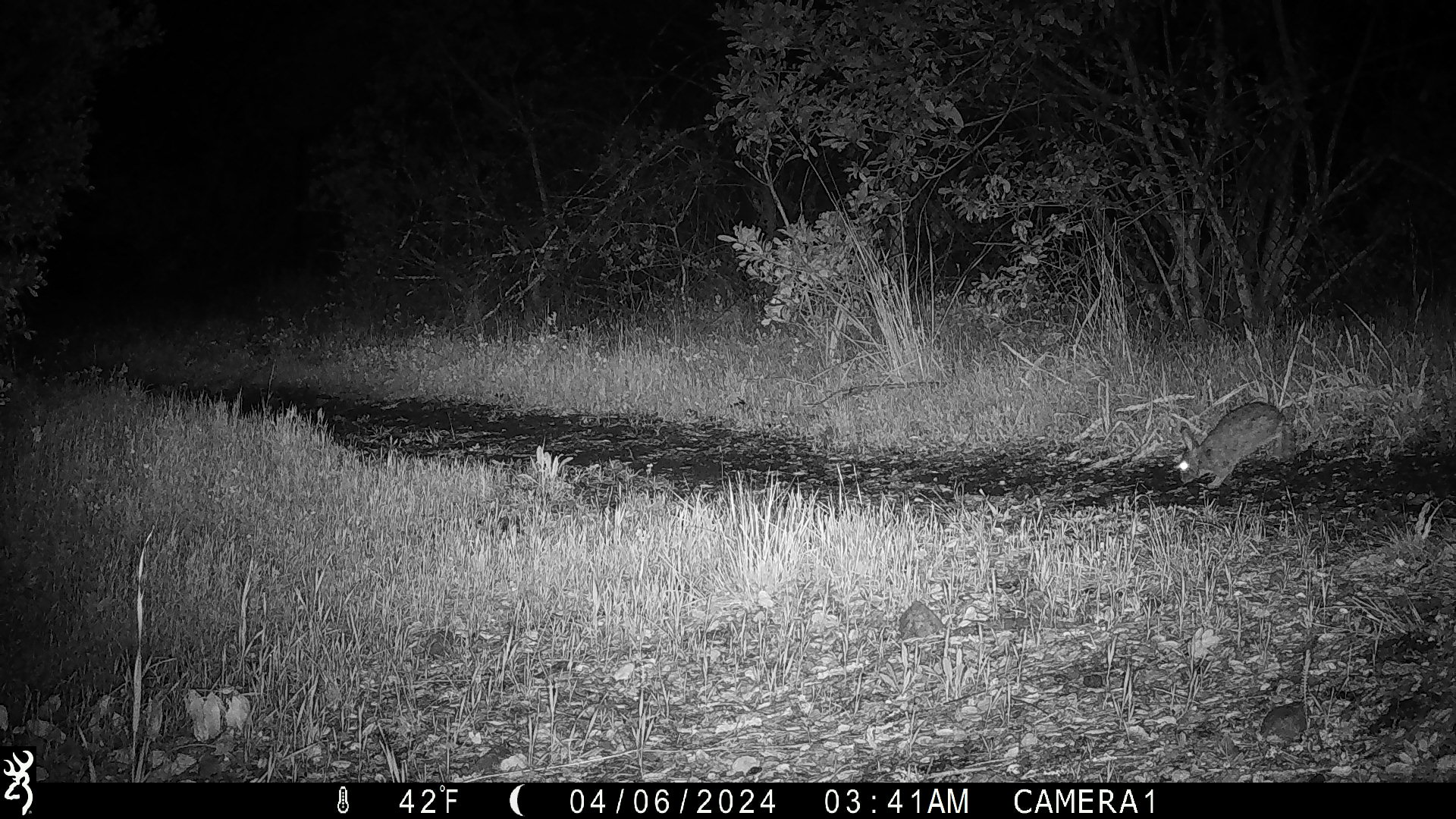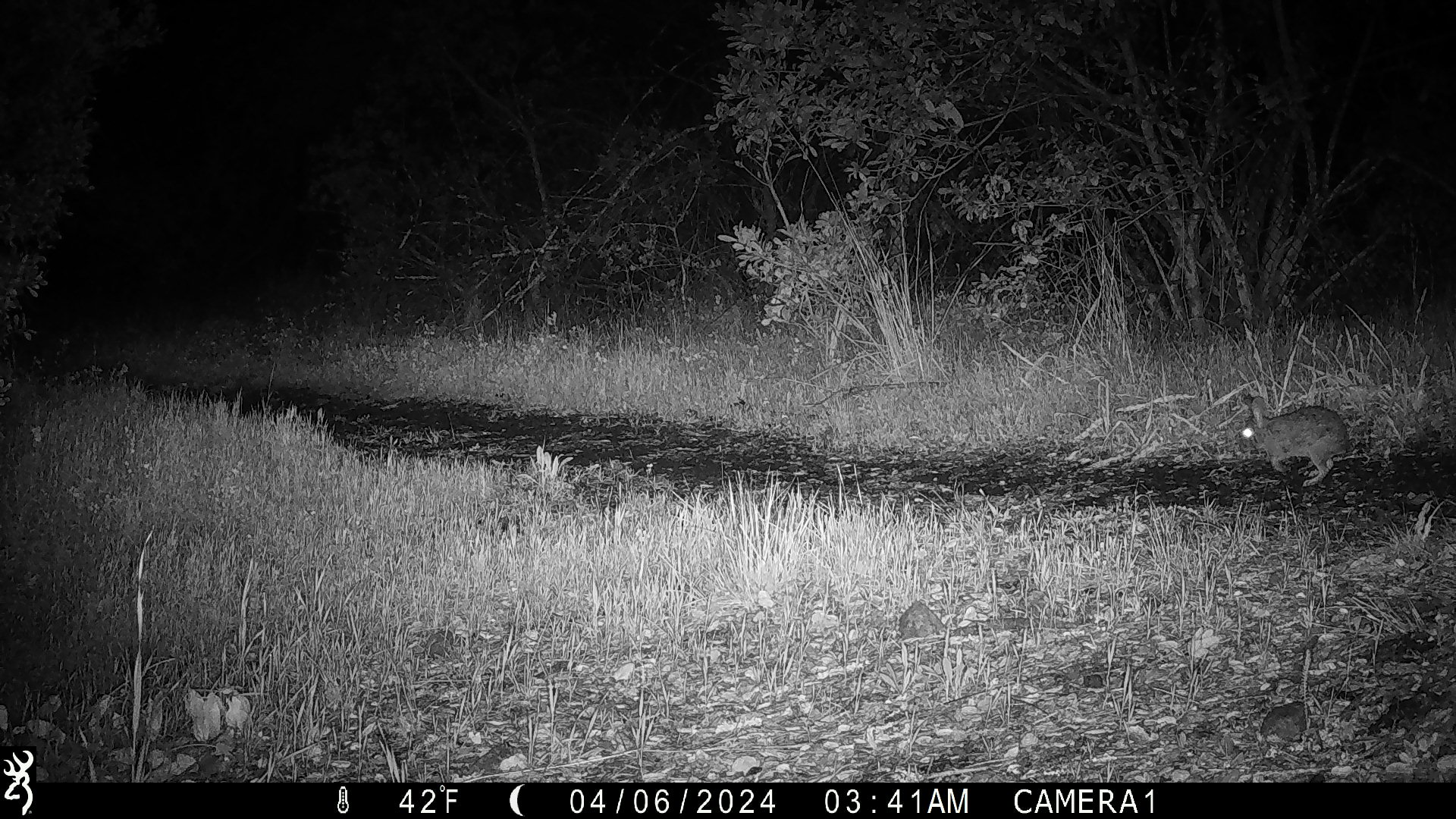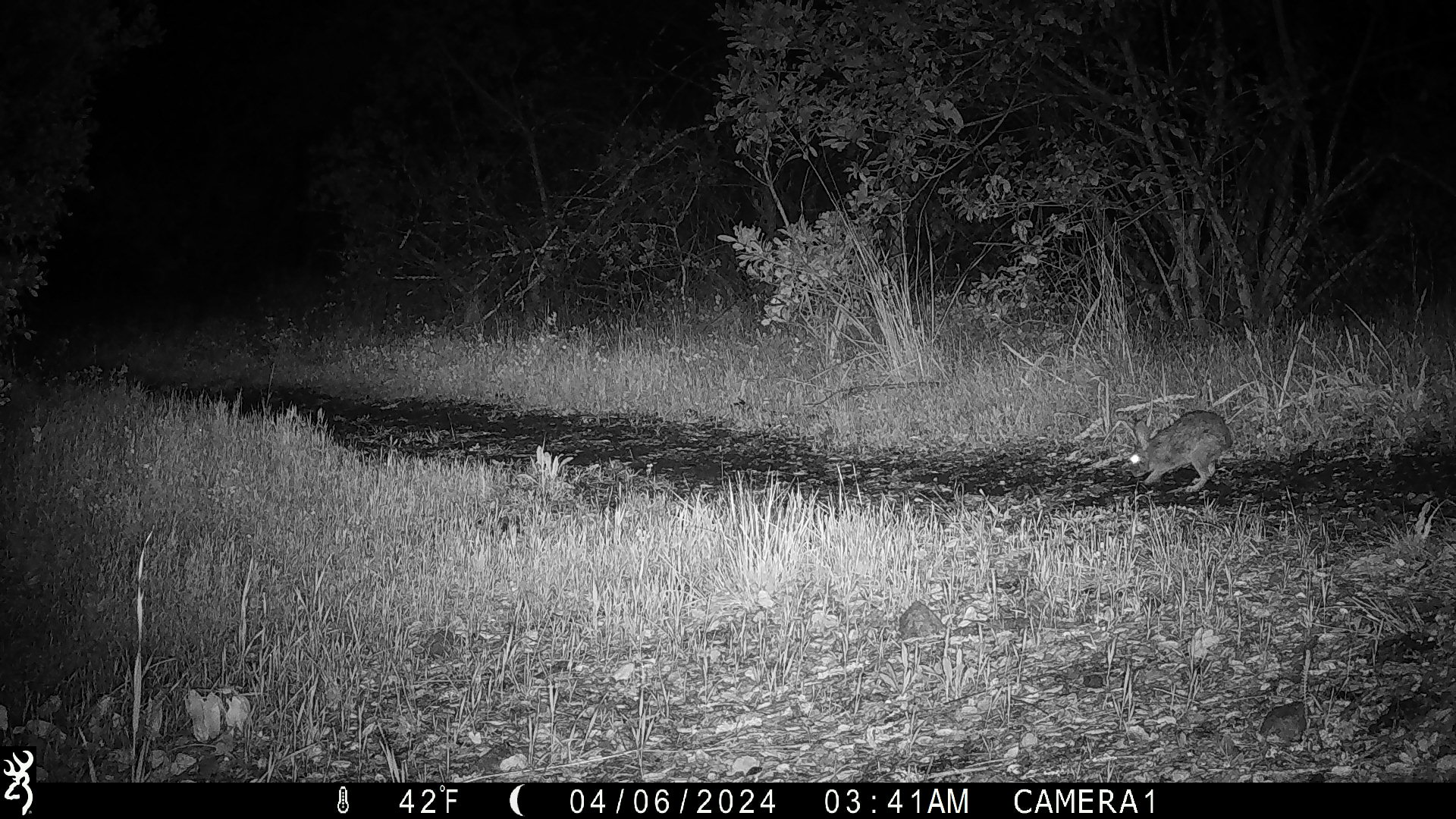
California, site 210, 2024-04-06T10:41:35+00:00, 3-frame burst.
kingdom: Animalia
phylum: Chordata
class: Mammalia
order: Lagomorpha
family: Leporidae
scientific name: Leporidae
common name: rabbit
Rabbit (Leporidae).